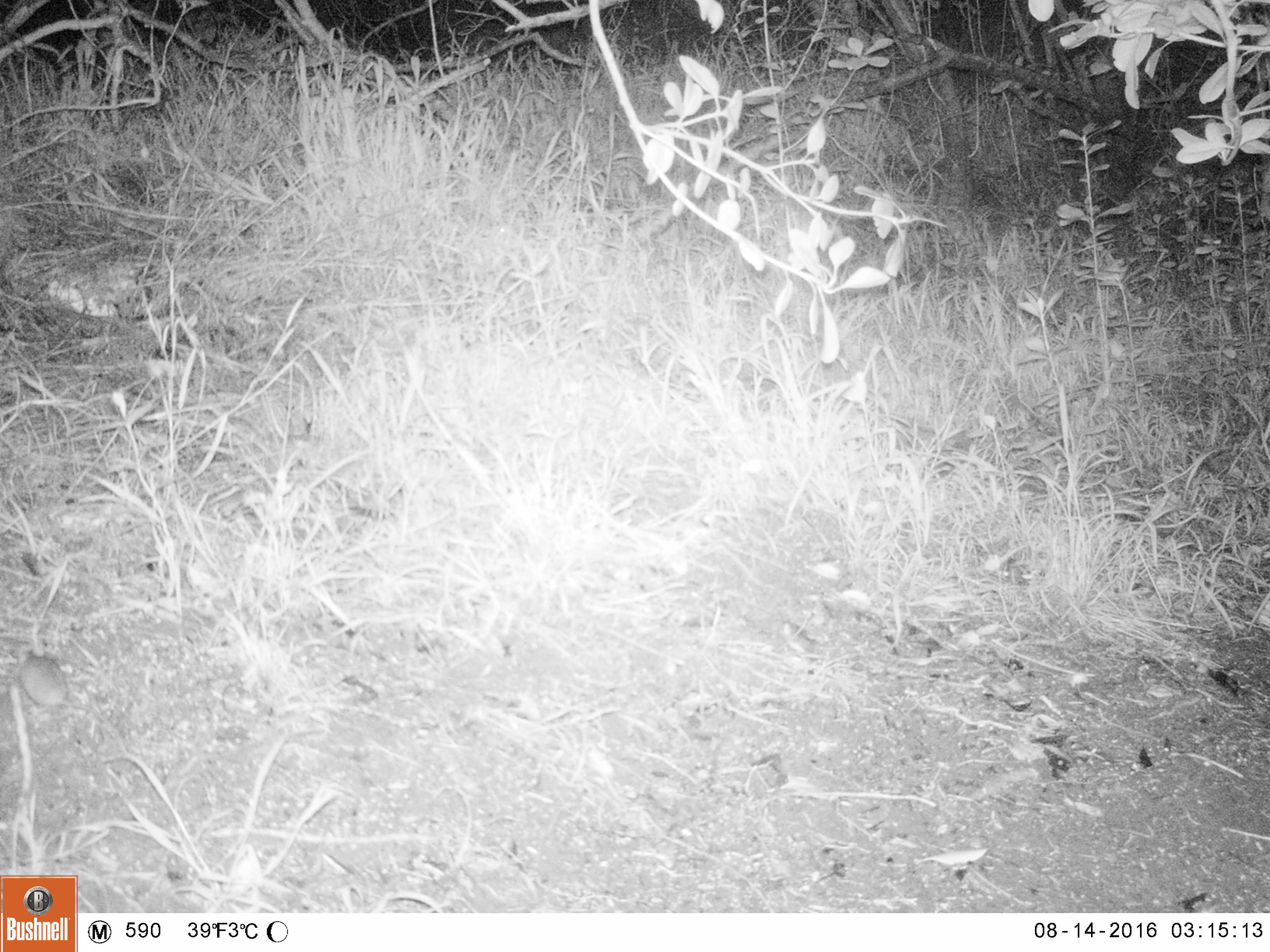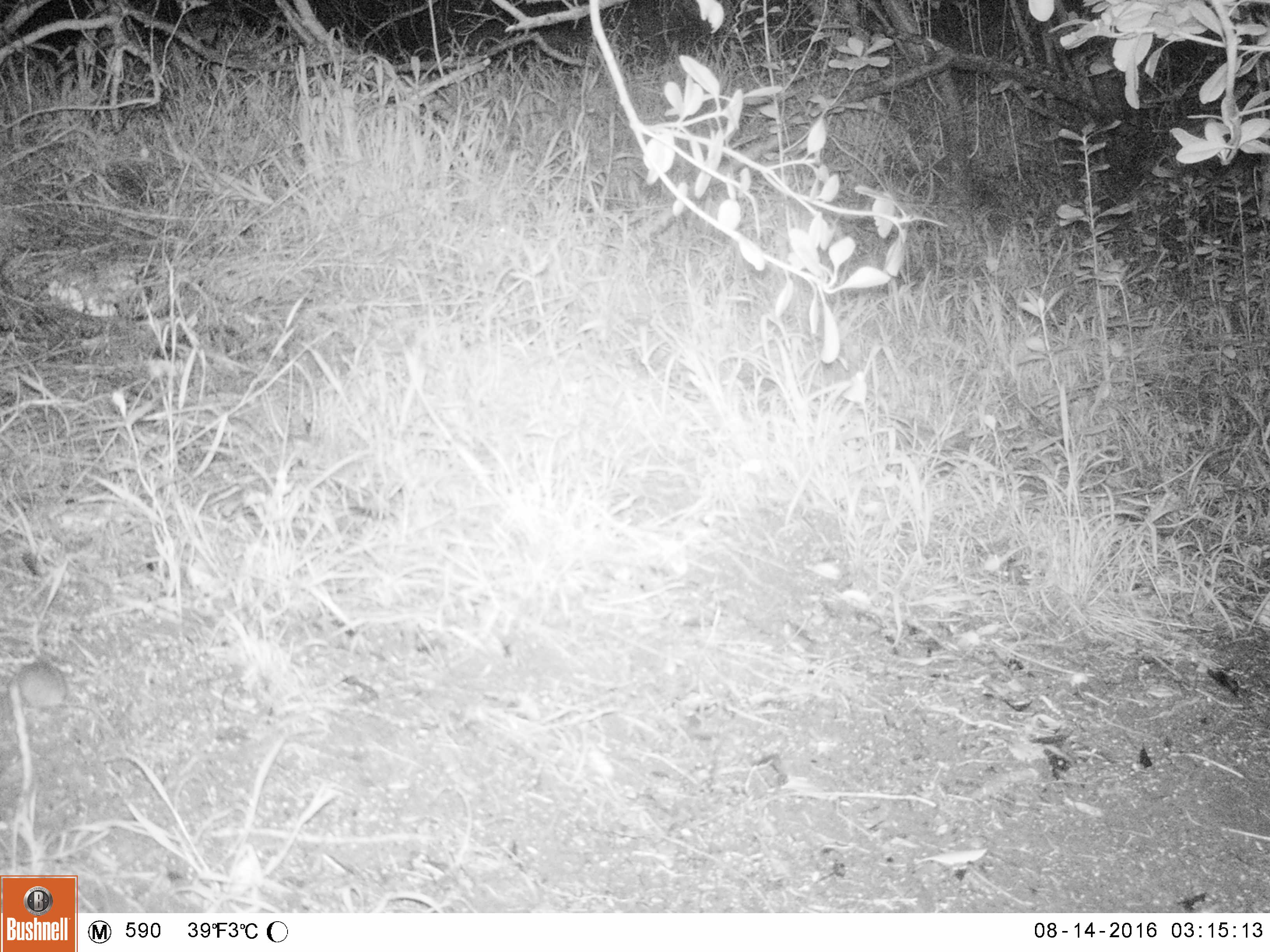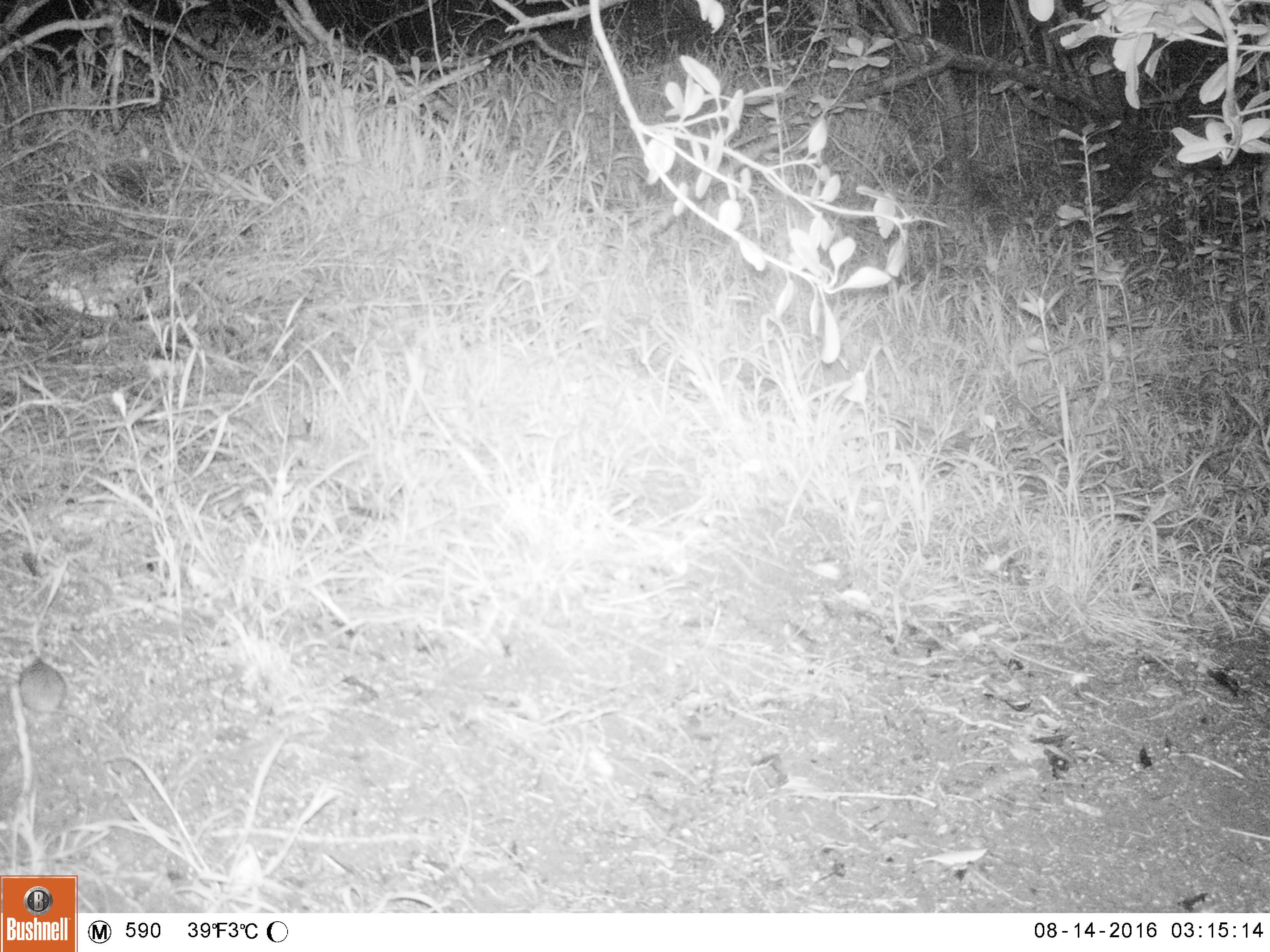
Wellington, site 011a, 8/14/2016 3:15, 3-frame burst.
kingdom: Animalia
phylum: Chordata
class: Mammalia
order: Rodentia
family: Muridae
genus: Mus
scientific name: Mus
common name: mouse